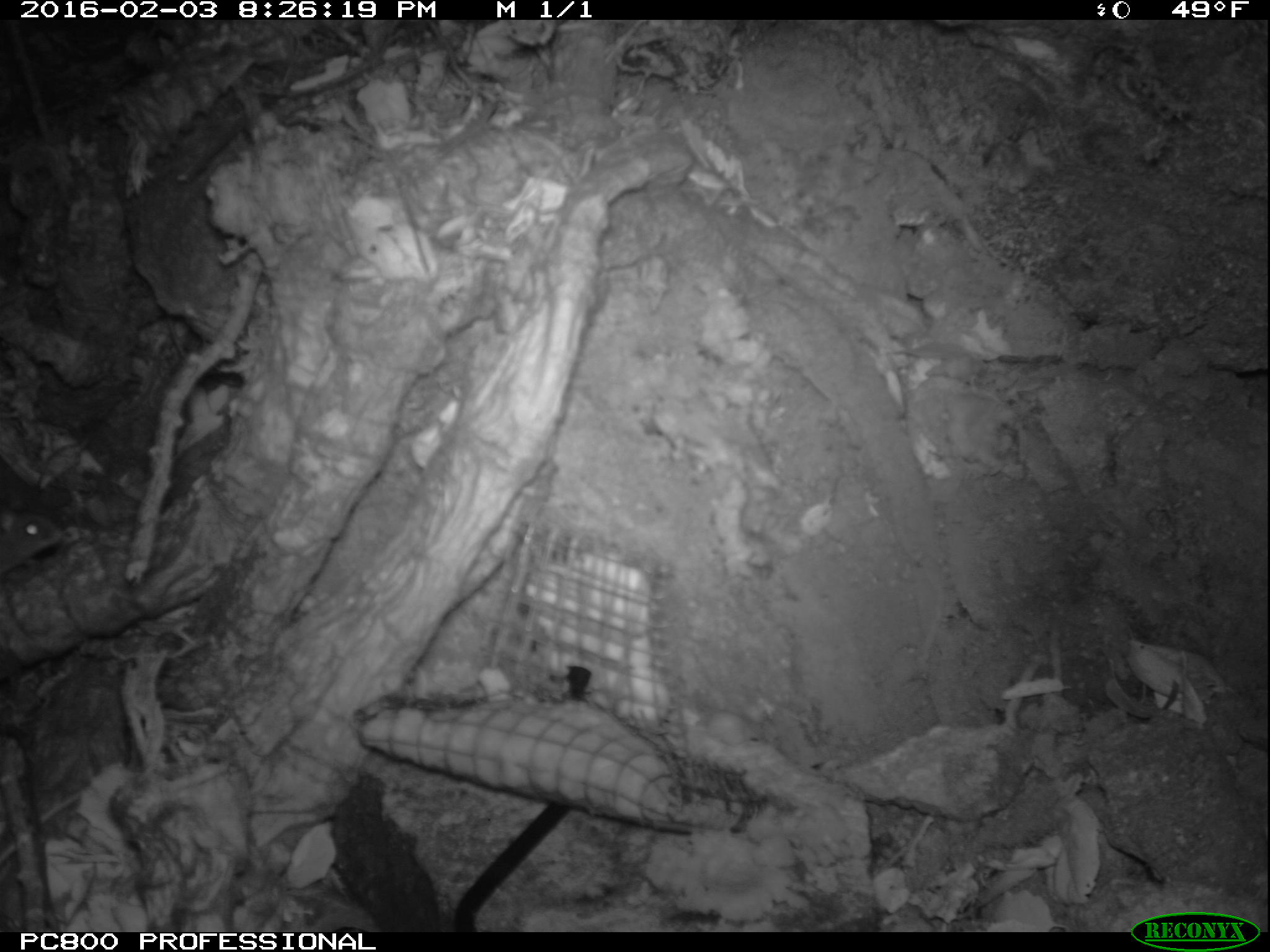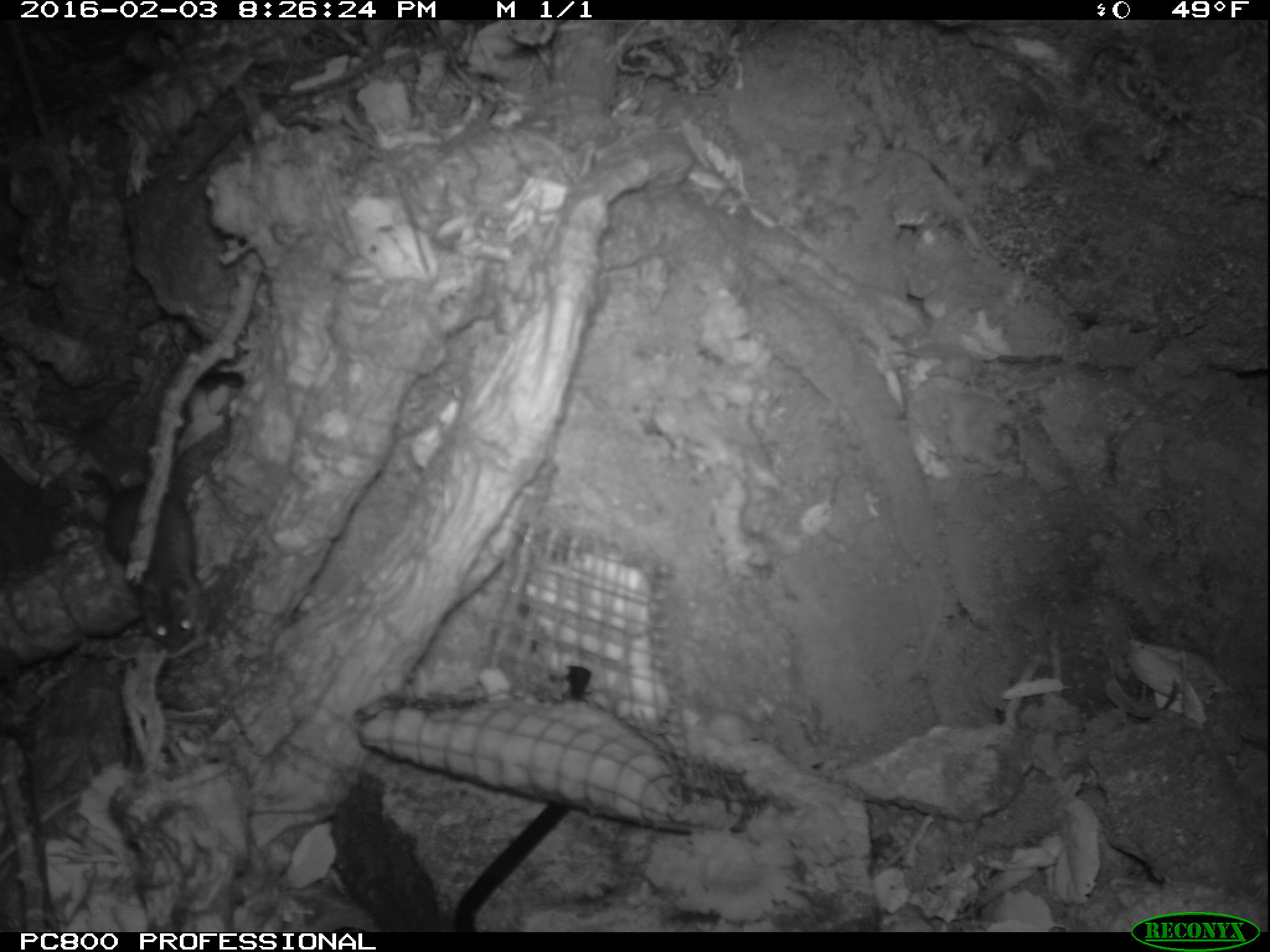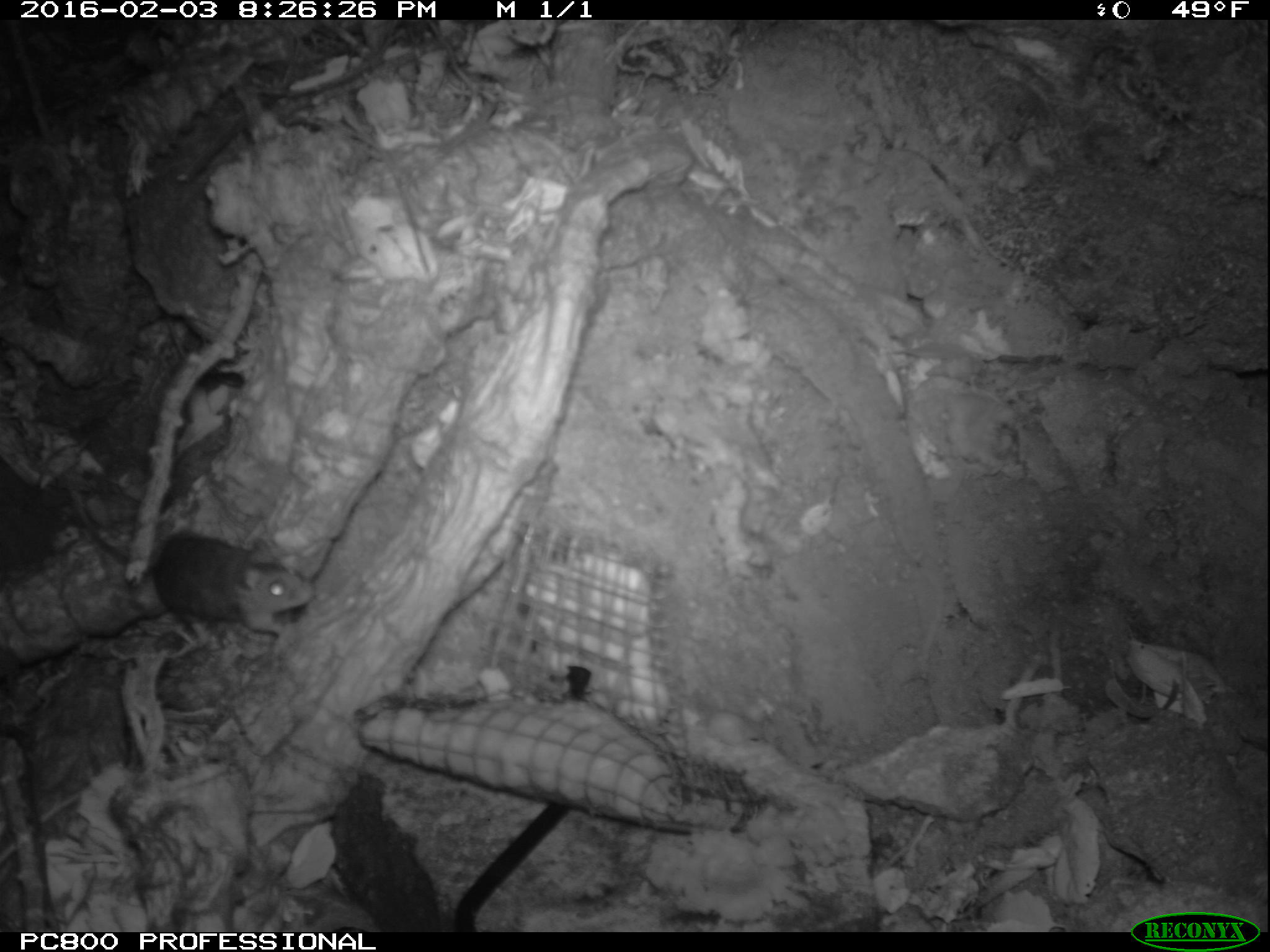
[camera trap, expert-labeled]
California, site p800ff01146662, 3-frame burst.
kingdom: Animalia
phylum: Chordata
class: Mammalia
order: Rodentia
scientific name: Rodentia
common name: rodent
Rodent (Rodentia).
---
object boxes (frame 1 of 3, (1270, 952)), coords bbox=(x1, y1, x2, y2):
rodent: bbox=(0, 495, 61, 574)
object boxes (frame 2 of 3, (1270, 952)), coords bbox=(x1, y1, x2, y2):
rodent: bbox=(37, 439, 203, 650)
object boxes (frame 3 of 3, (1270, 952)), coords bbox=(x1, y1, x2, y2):
rodent: bbox=(69, 492, 313, 637)